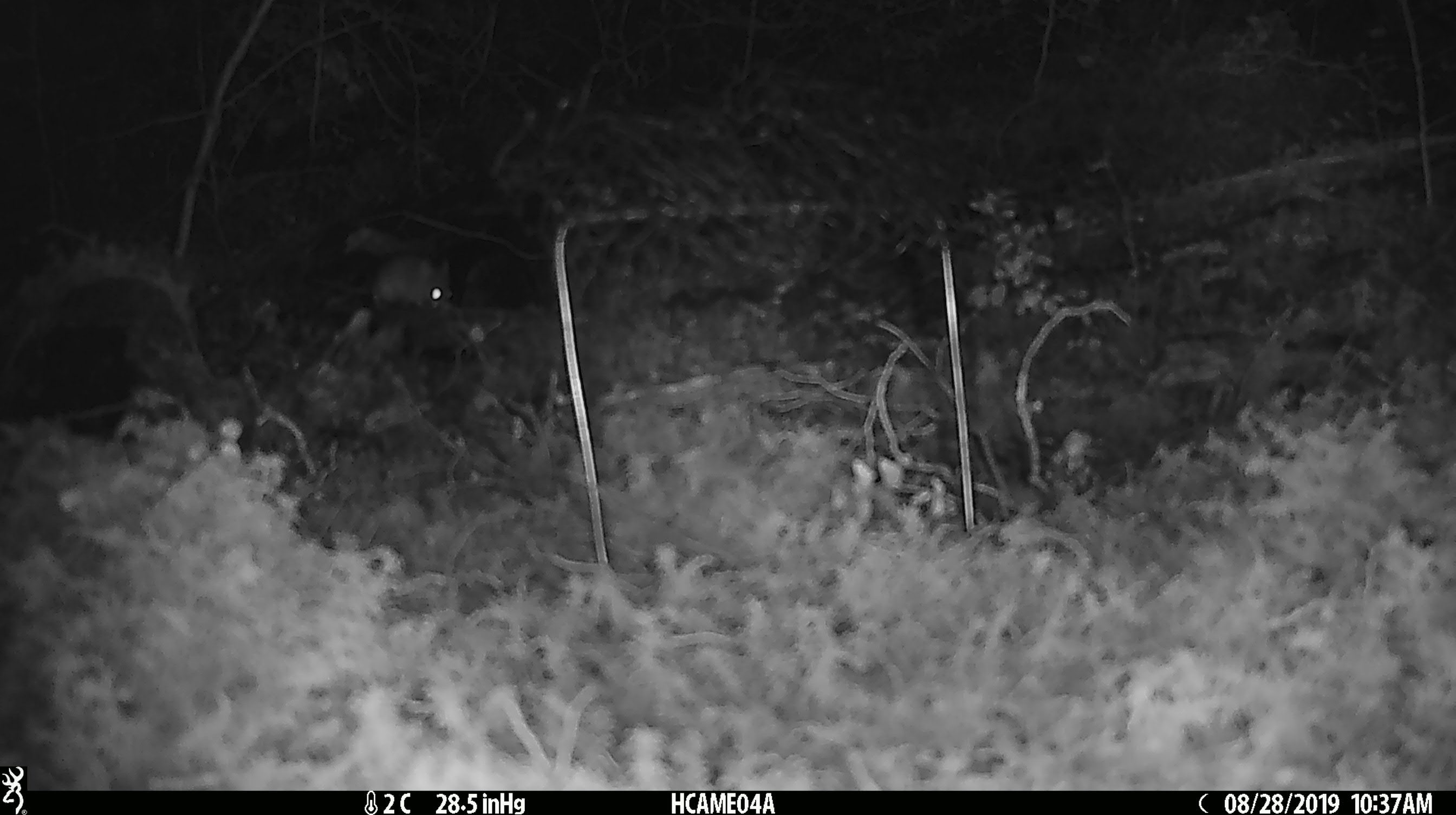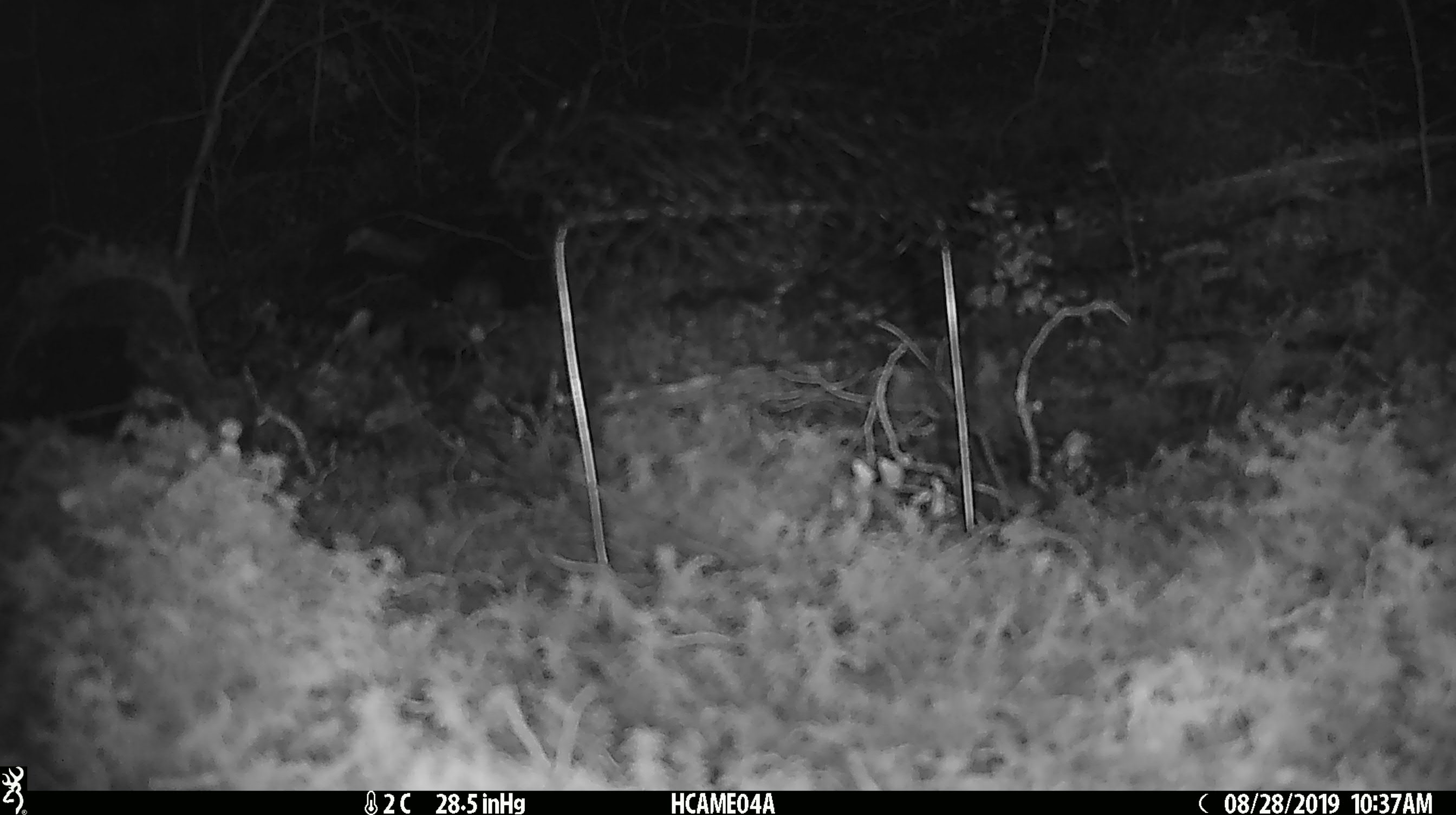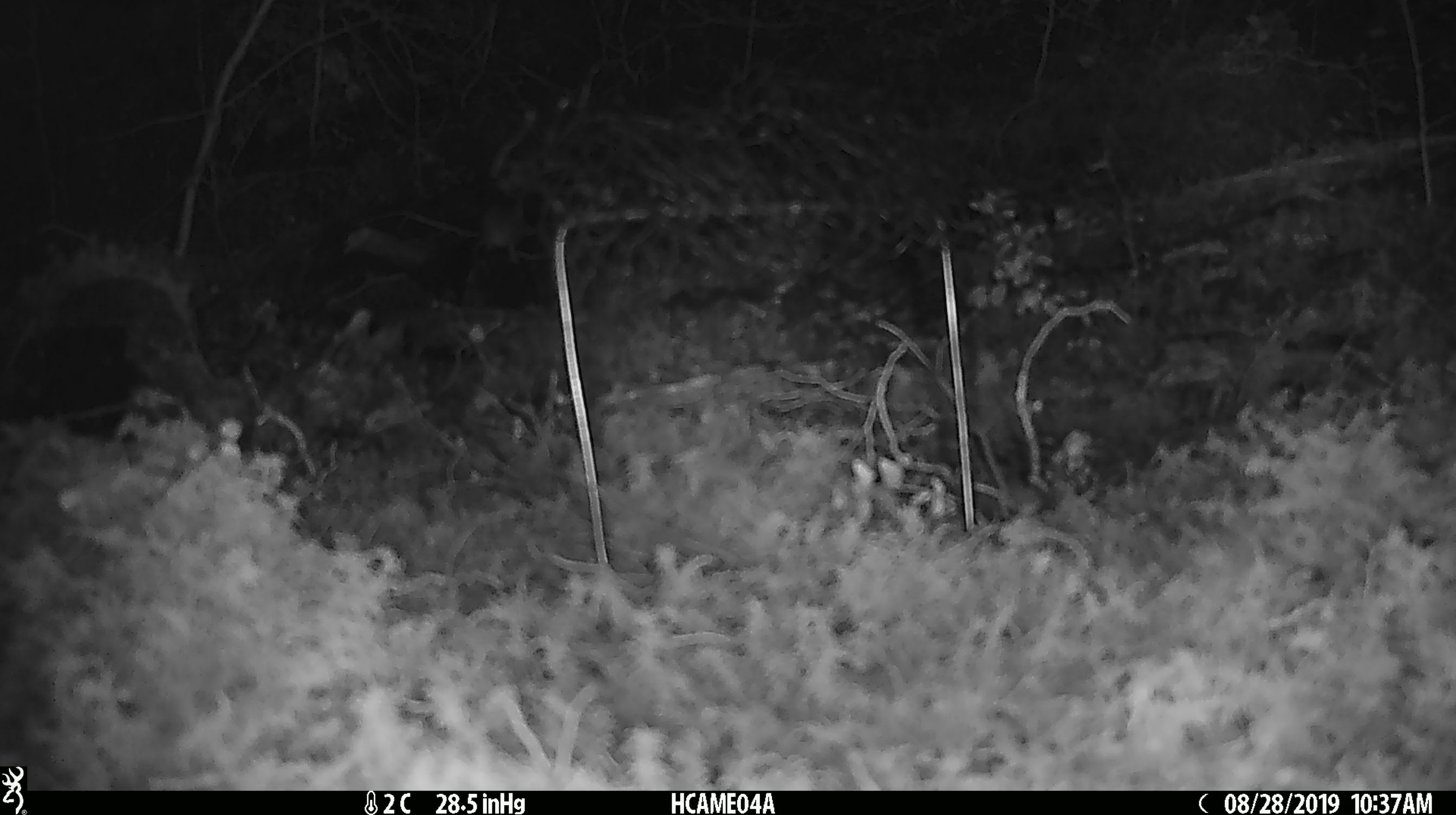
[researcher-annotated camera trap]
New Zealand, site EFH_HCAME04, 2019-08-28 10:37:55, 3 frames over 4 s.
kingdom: Animalia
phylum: Chordata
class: Mammalia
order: Rodentia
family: Muridae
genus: Mus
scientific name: Mus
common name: mouse